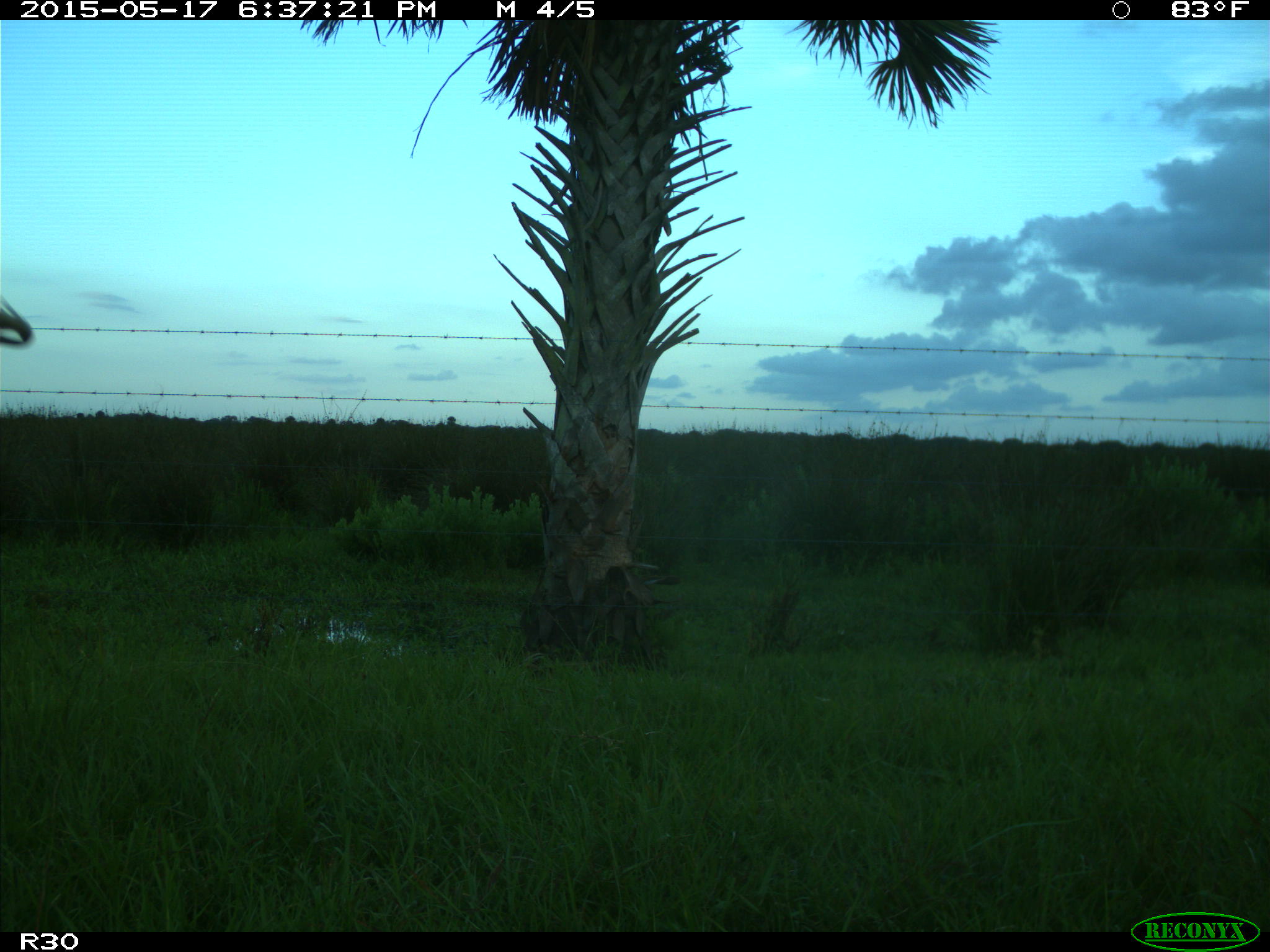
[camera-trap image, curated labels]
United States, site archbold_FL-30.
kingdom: Animalia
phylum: Chordata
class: Mammalia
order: Artiodactyla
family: Bovidae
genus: Bos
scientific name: Bos taurus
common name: domestic cow